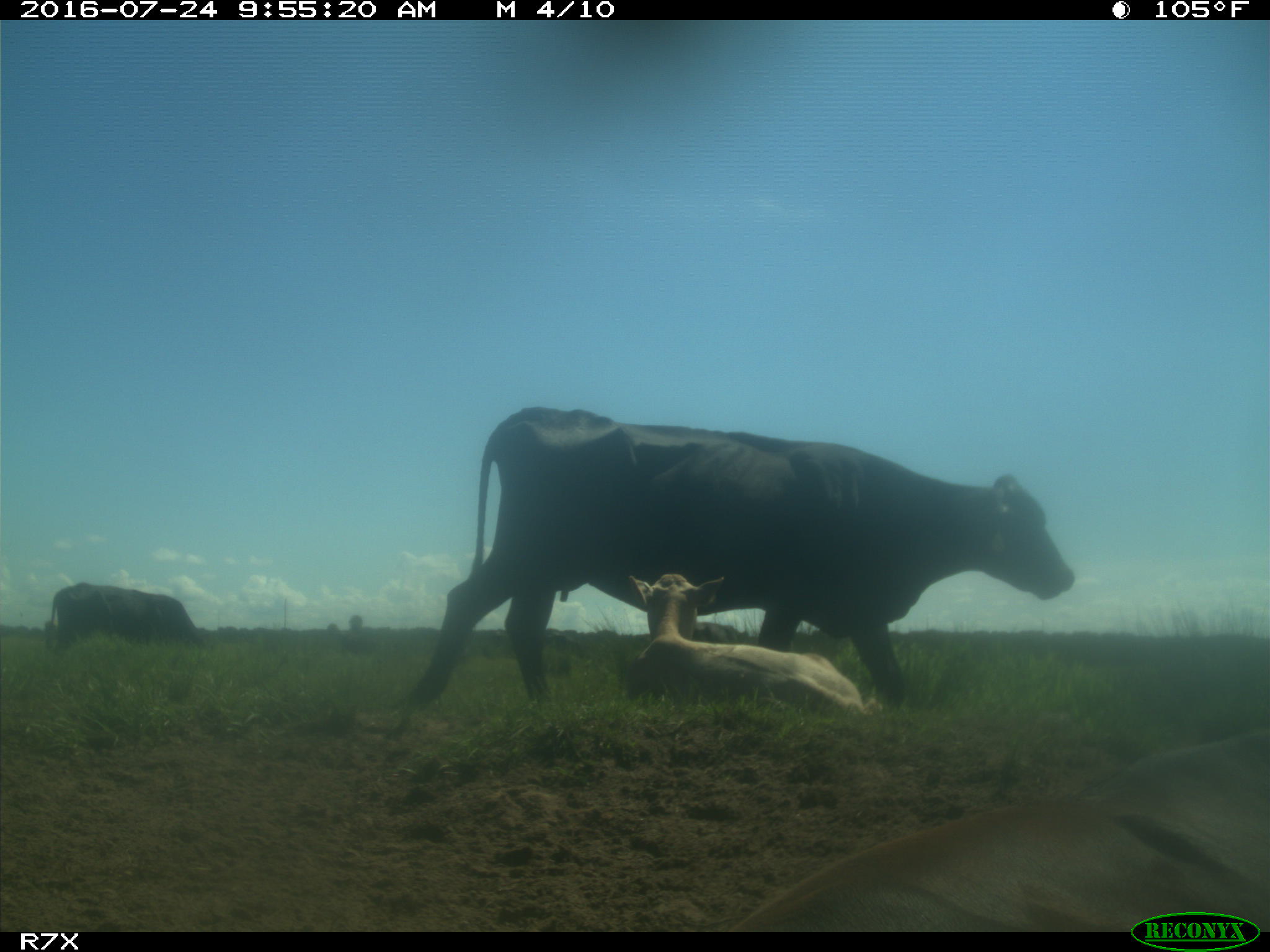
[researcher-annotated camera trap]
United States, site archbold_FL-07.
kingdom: Animalia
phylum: Chordata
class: Mammalia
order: Artiodactyla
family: Bovidae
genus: Bos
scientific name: Bos taurus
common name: domestic cow